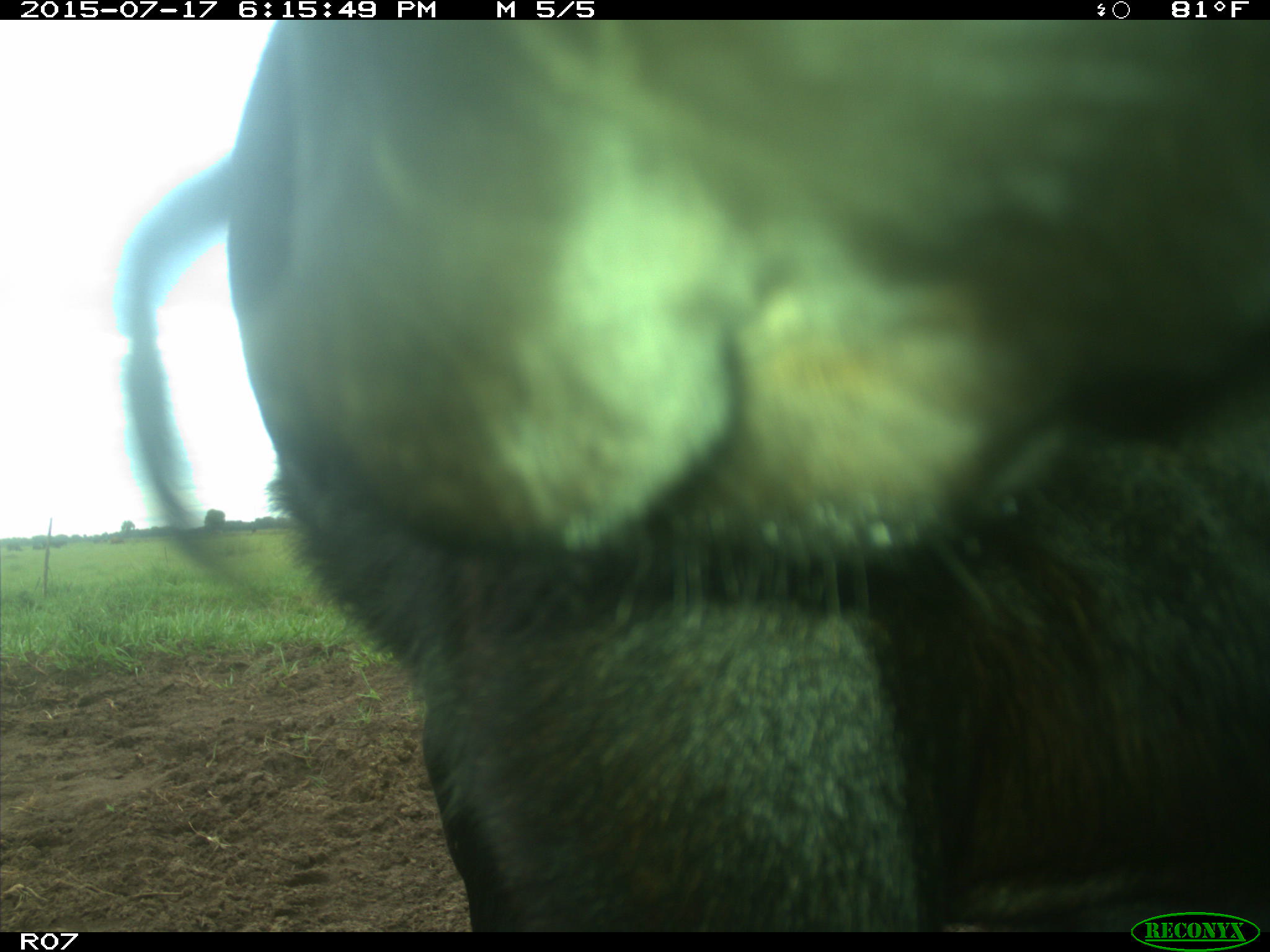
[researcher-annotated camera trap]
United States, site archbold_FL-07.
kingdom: Animalia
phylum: Chordata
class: Mammalia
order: Artiodactyla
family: Bovidae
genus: Bos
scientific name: Bos taurus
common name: domestic cow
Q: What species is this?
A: Bos taurus (domestic cow).